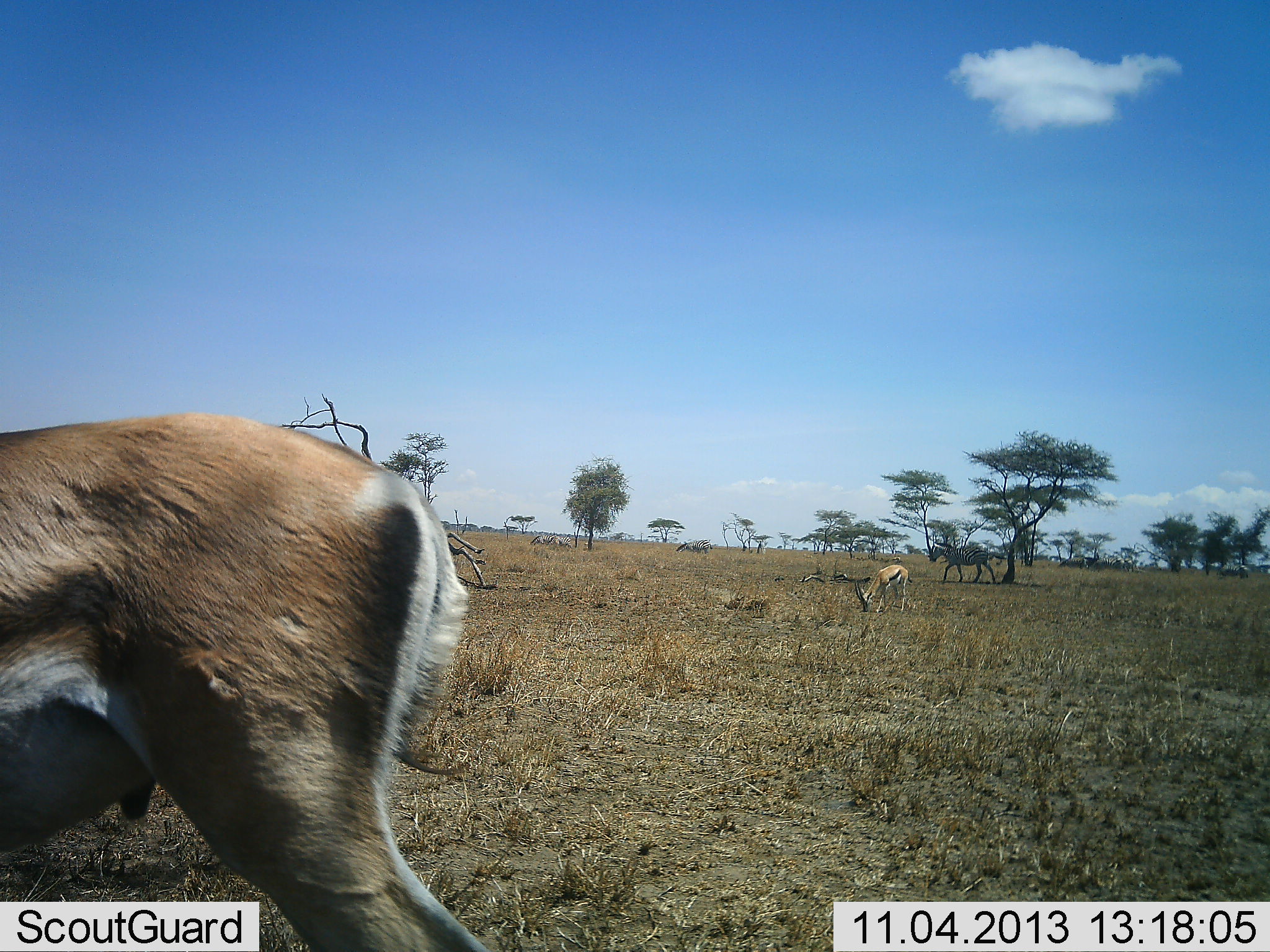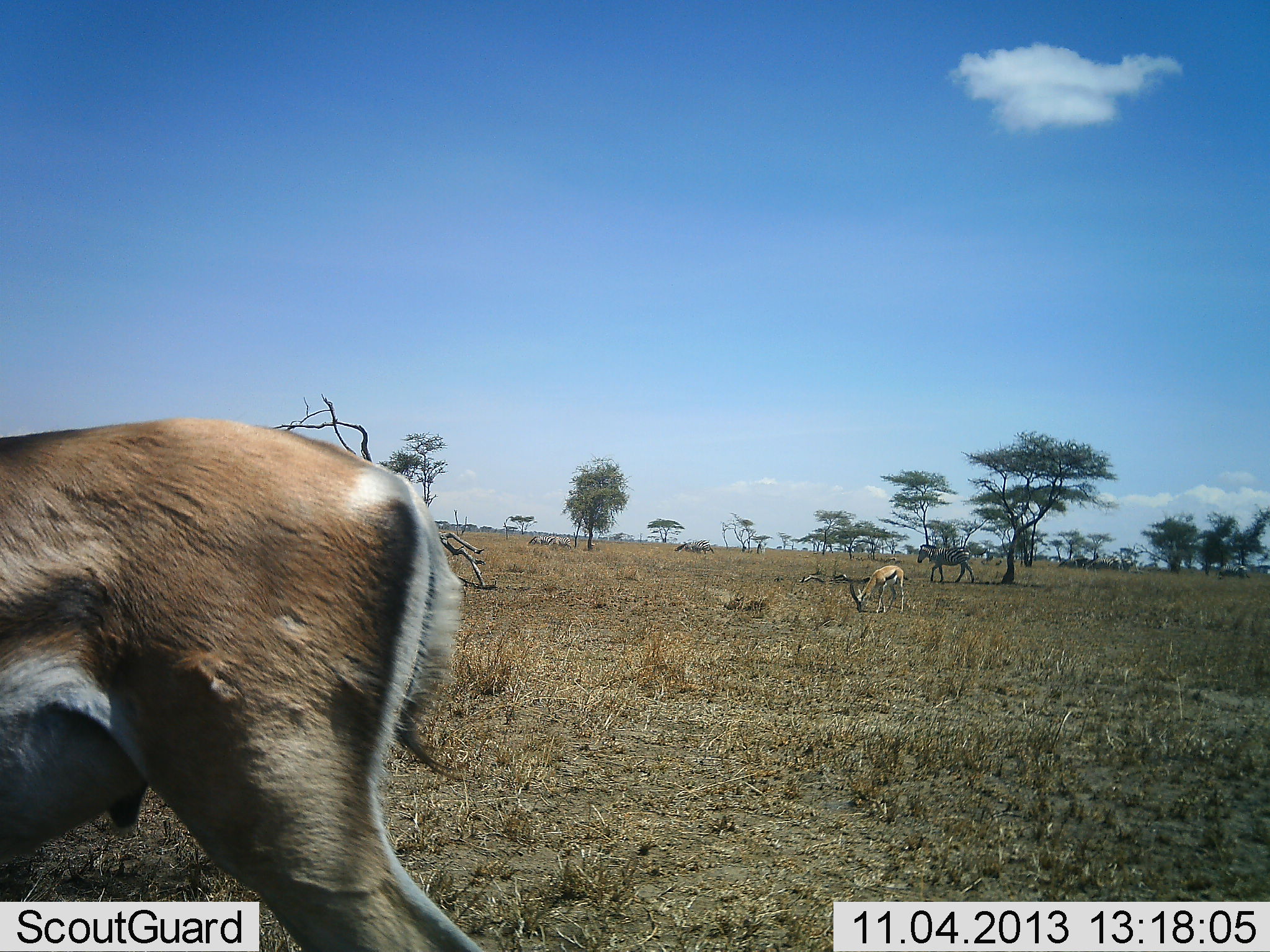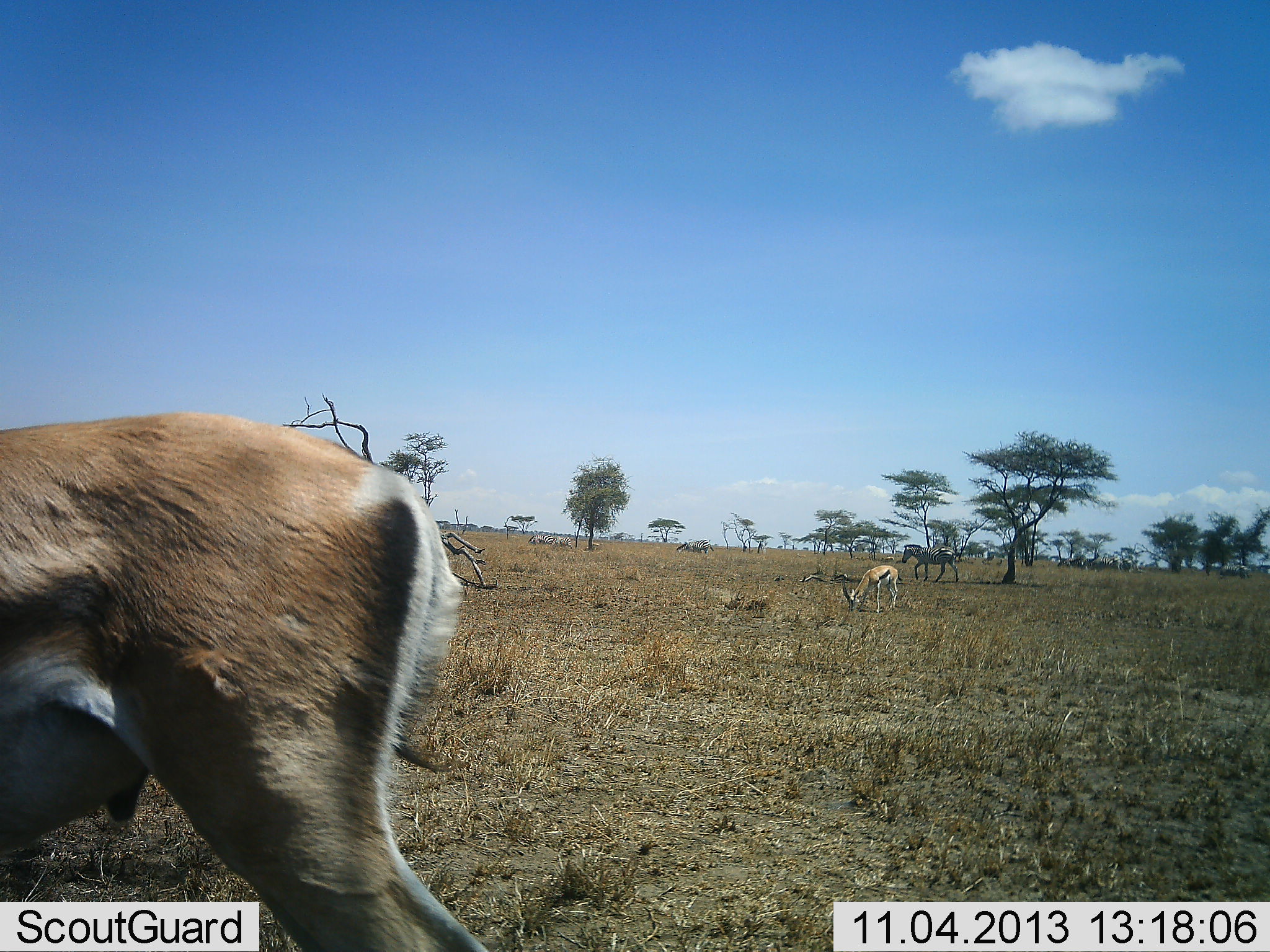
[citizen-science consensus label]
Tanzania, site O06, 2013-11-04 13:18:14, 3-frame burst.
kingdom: Animalia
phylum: Chordata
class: Mammalia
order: Artiodactyla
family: Bovidae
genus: Eudorcas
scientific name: Eudorcas thomsonii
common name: thomson's gazelle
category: gazellethomsons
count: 1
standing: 30%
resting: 0%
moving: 0%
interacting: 0%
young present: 0%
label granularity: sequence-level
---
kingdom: Animalia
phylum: Chordata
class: Mammalia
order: Perissodactyla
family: Equidae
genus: Equus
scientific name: Equus quagga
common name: plains zebra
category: zebra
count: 1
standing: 35%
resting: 6%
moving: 88%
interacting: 0%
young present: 0%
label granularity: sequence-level